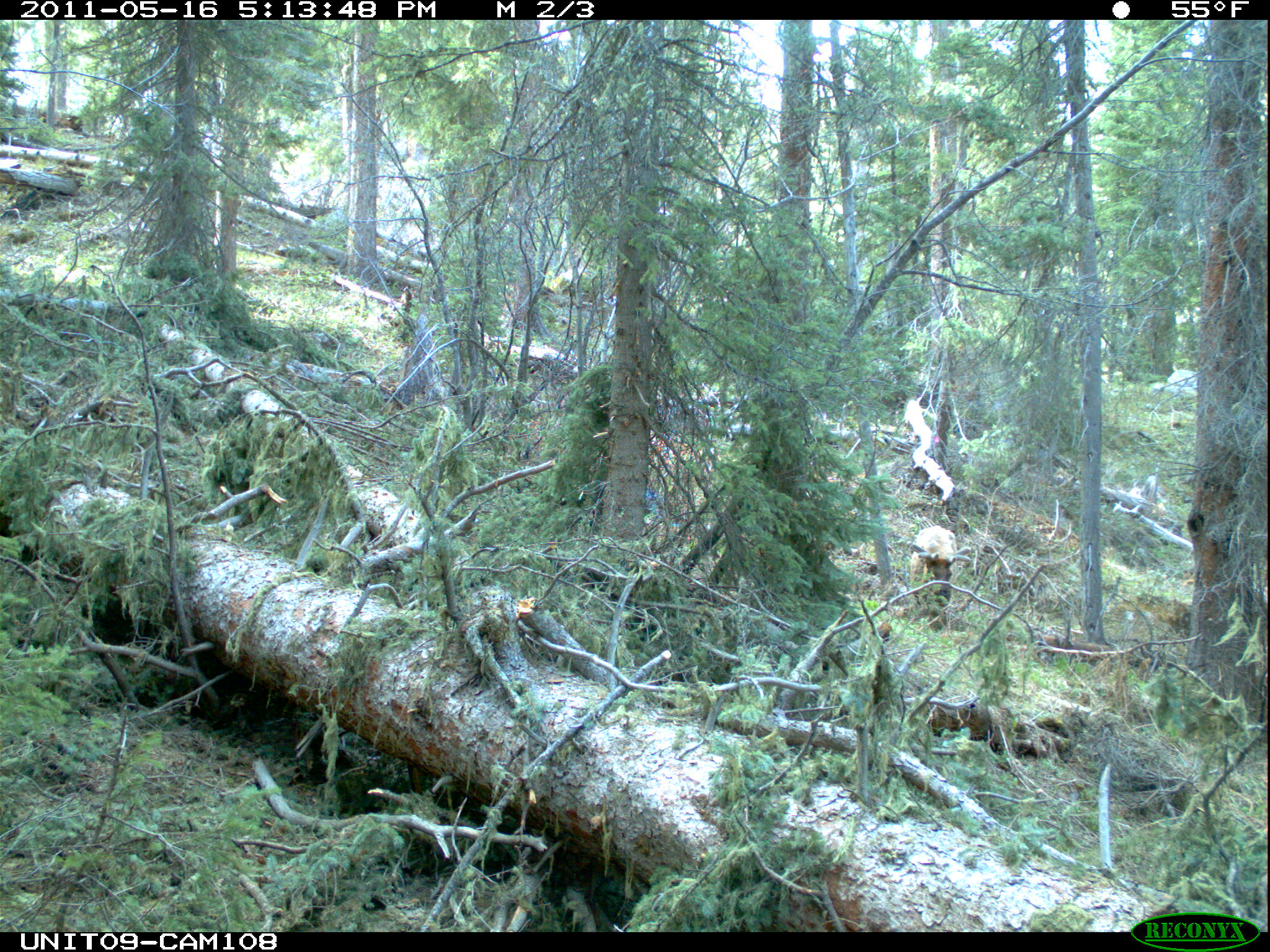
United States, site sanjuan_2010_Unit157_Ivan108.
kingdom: Animalia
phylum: Chordata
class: Mammalia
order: Artiodactyla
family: Cervidae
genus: Cervus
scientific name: Cervus elaphus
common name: red deer